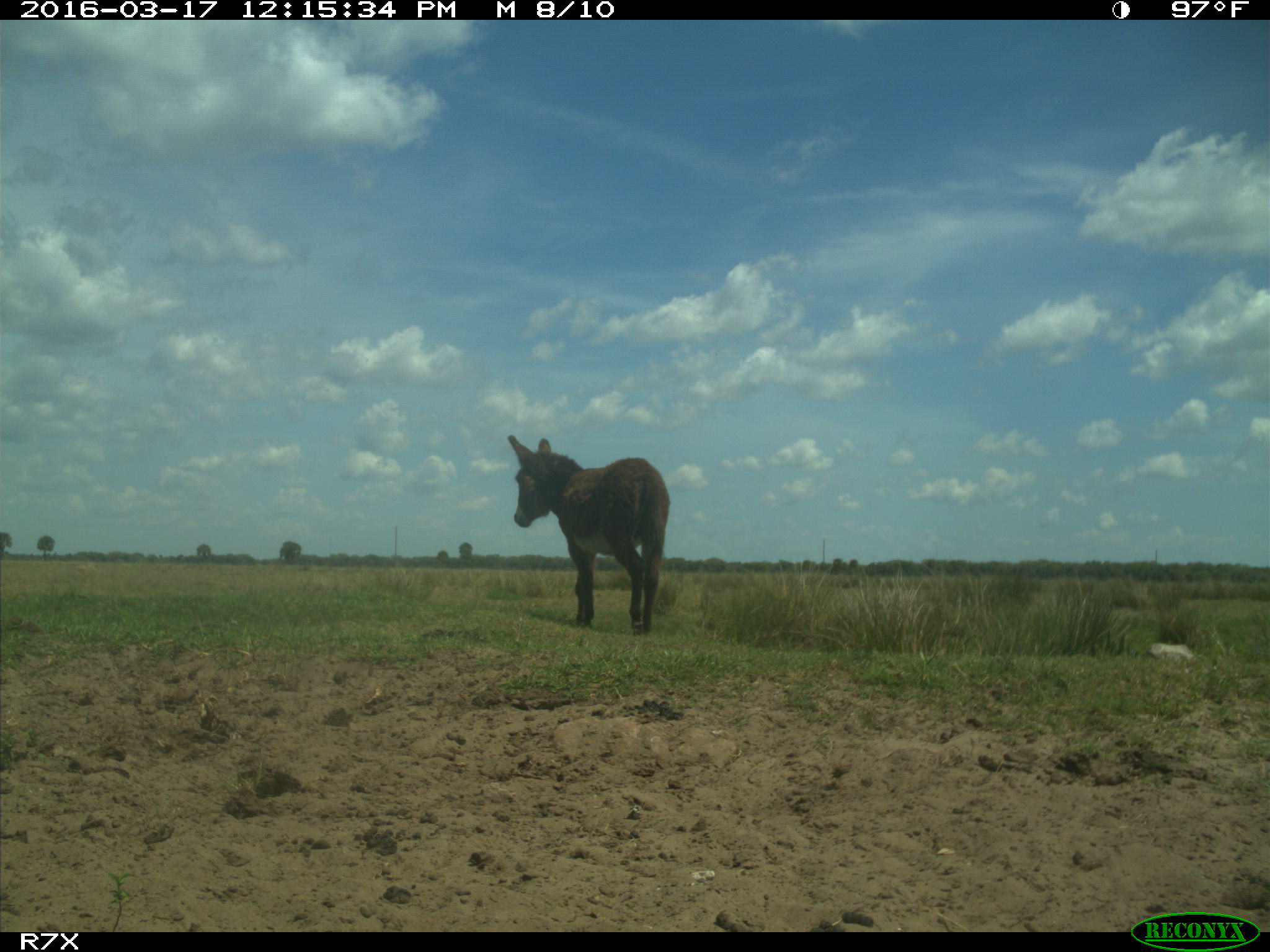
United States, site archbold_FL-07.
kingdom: Animalia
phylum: Chordata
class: Mammalia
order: Perissodactyla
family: Equidae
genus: Equus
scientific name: Equus africanus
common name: african wild ass